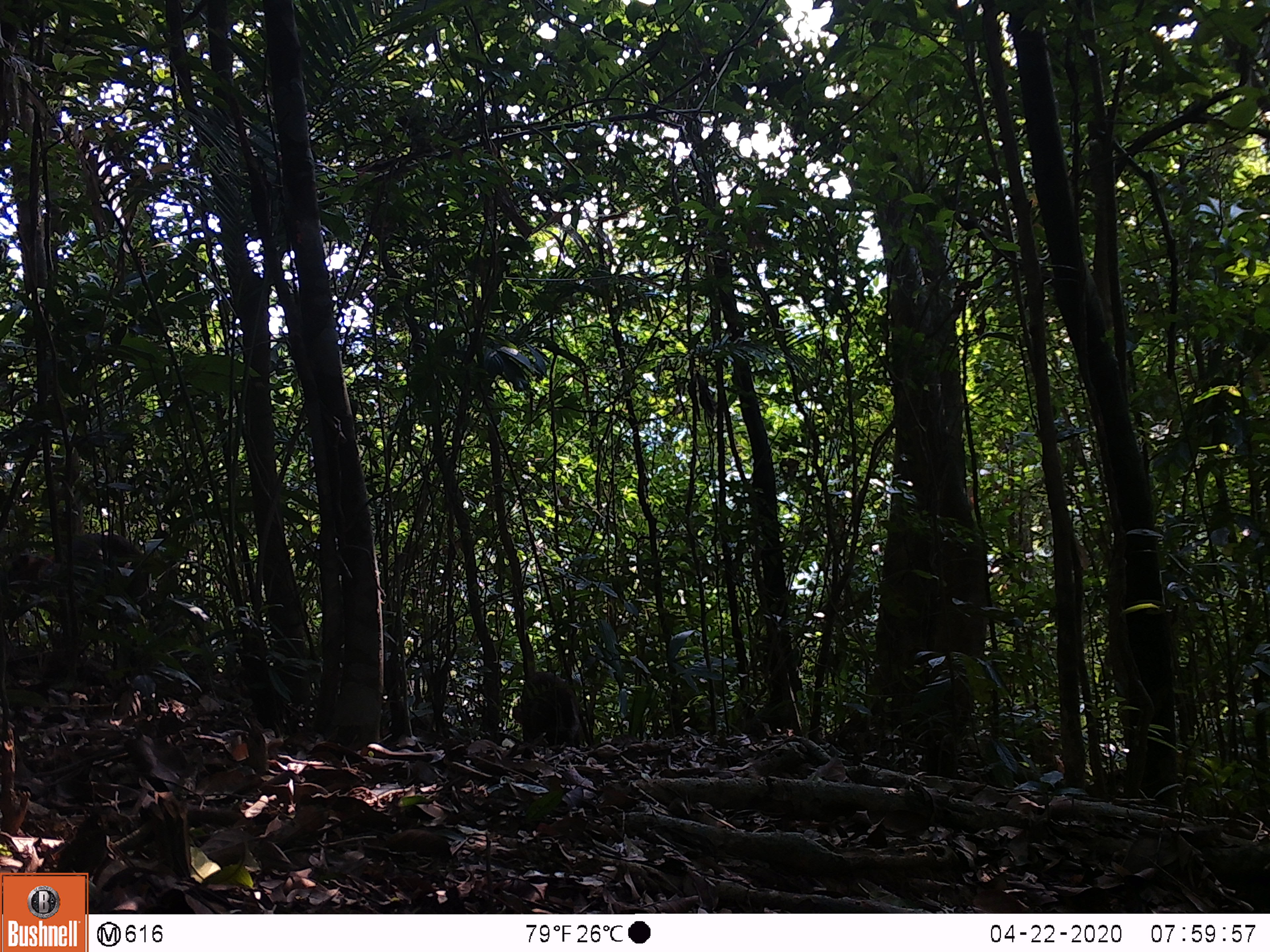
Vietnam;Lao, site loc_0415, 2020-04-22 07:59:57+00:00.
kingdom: Animalia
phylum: Chordata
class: Mammalia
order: Artiodactyla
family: Cervidae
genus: Muntiacus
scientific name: Muntiacus rooseveltorum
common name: roosevelt's muntjac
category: roosevelts muntjac group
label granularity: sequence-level